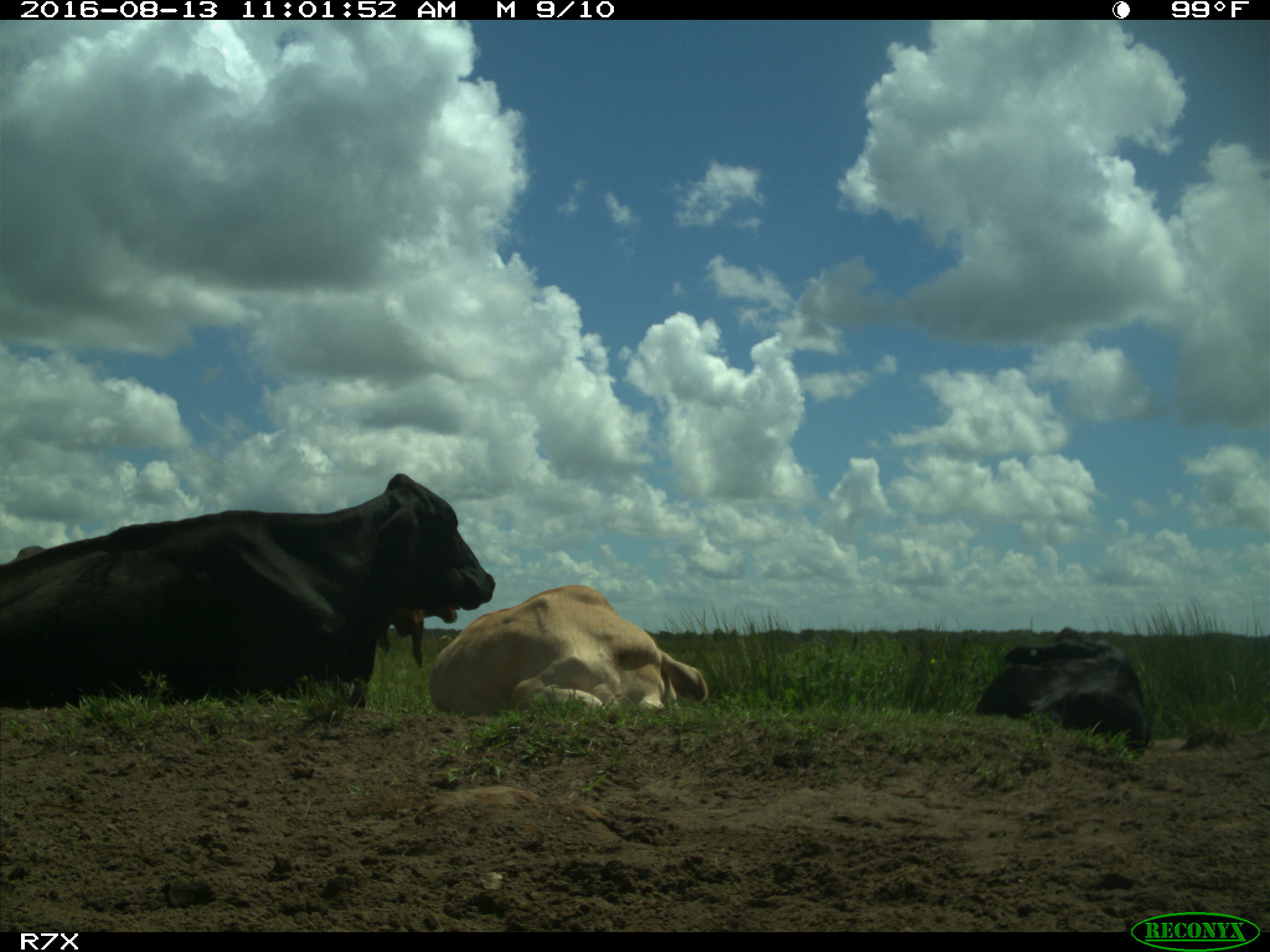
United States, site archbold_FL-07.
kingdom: Animalia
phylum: Chordata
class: Mammalia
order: Artiodactyla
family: Bovidae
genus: Bos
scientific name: Bos taurus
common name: domestic cow